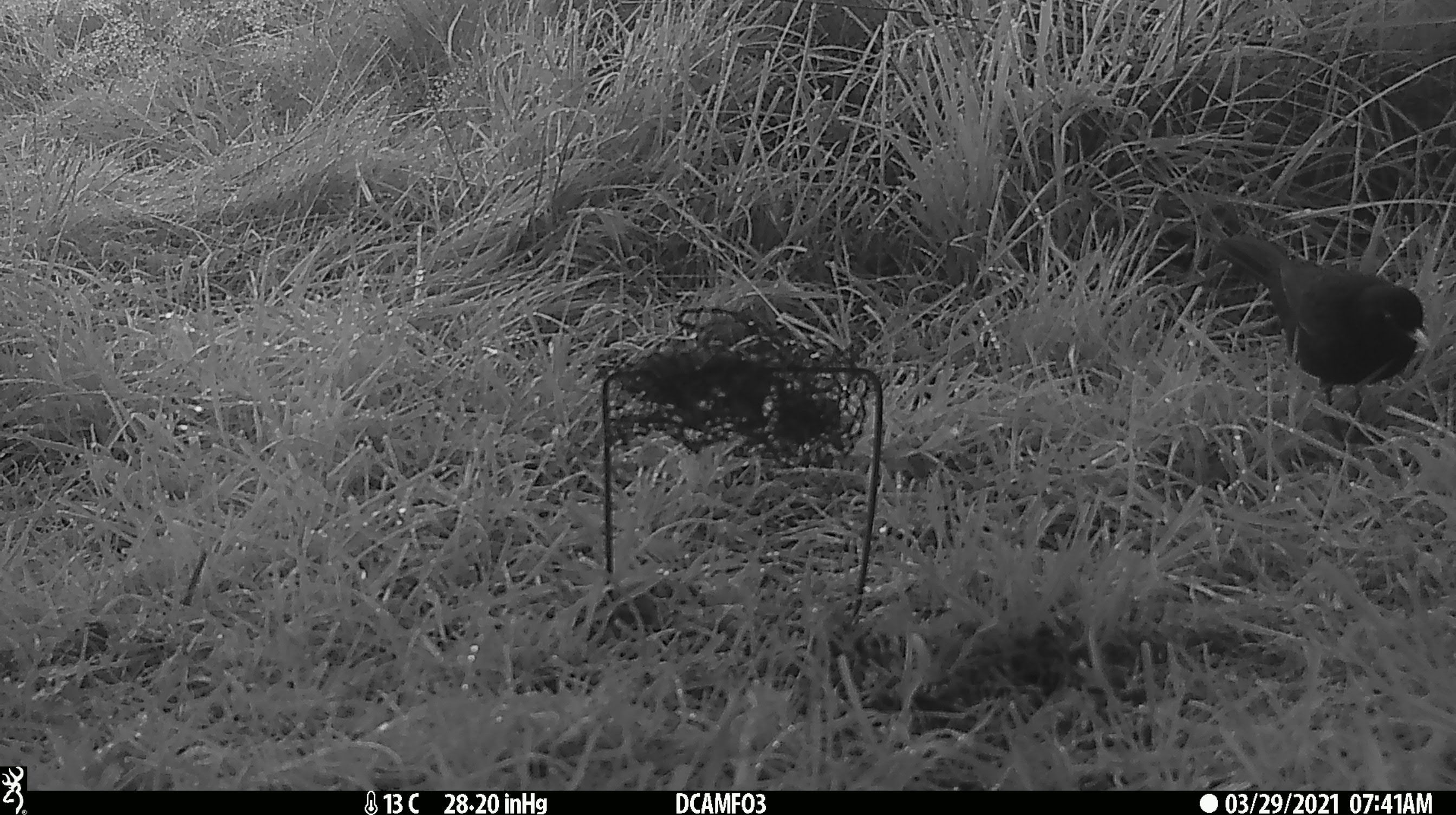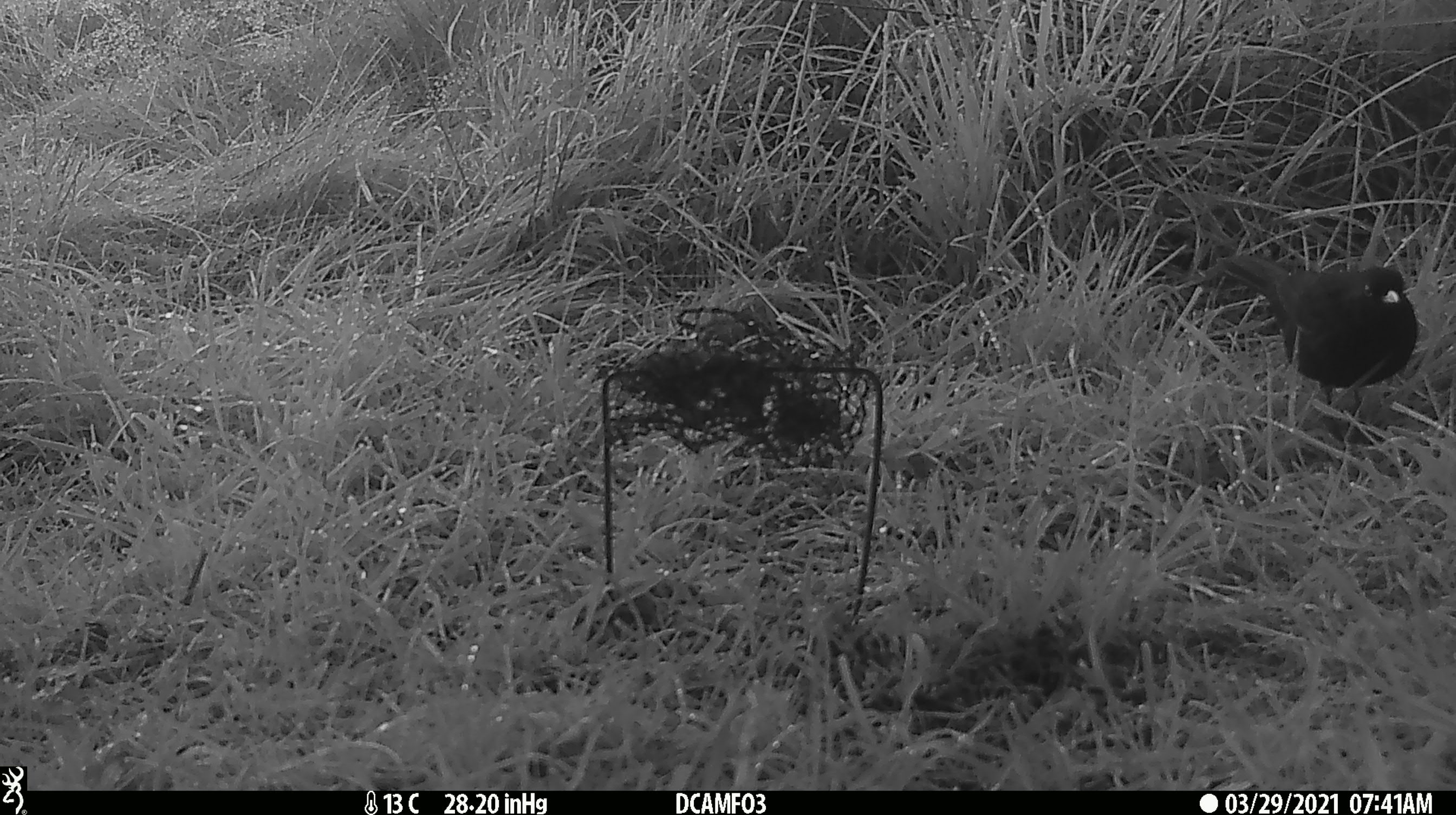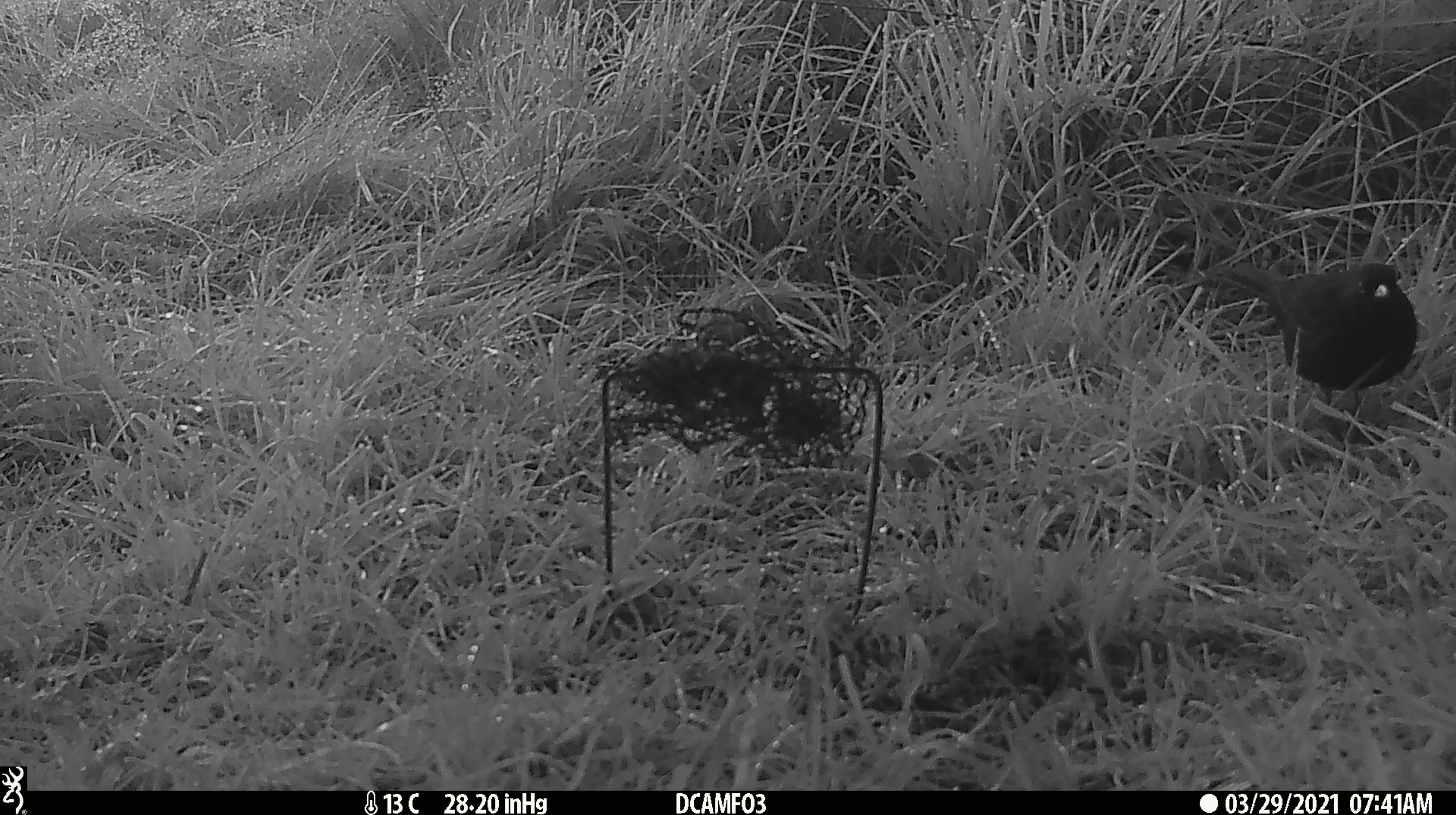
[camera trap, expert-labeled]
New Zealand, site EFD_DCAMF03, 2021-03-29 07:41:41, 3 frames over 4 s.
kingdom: Animalia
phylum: Chordata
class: Aves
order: Passeriformes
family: Turdidae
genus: Turdus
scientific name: Turdus merula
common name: eurasian blackbird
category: blackbird